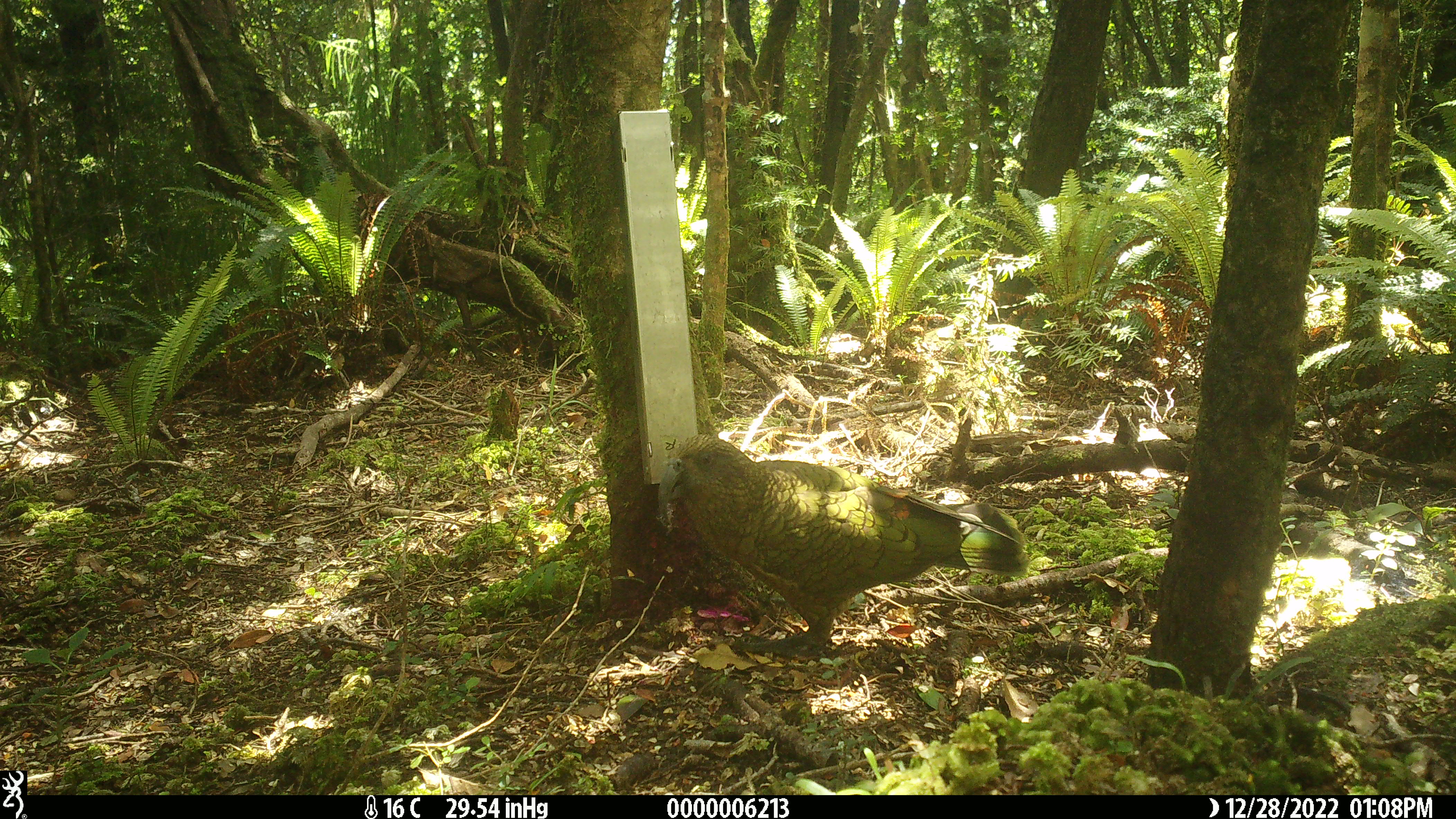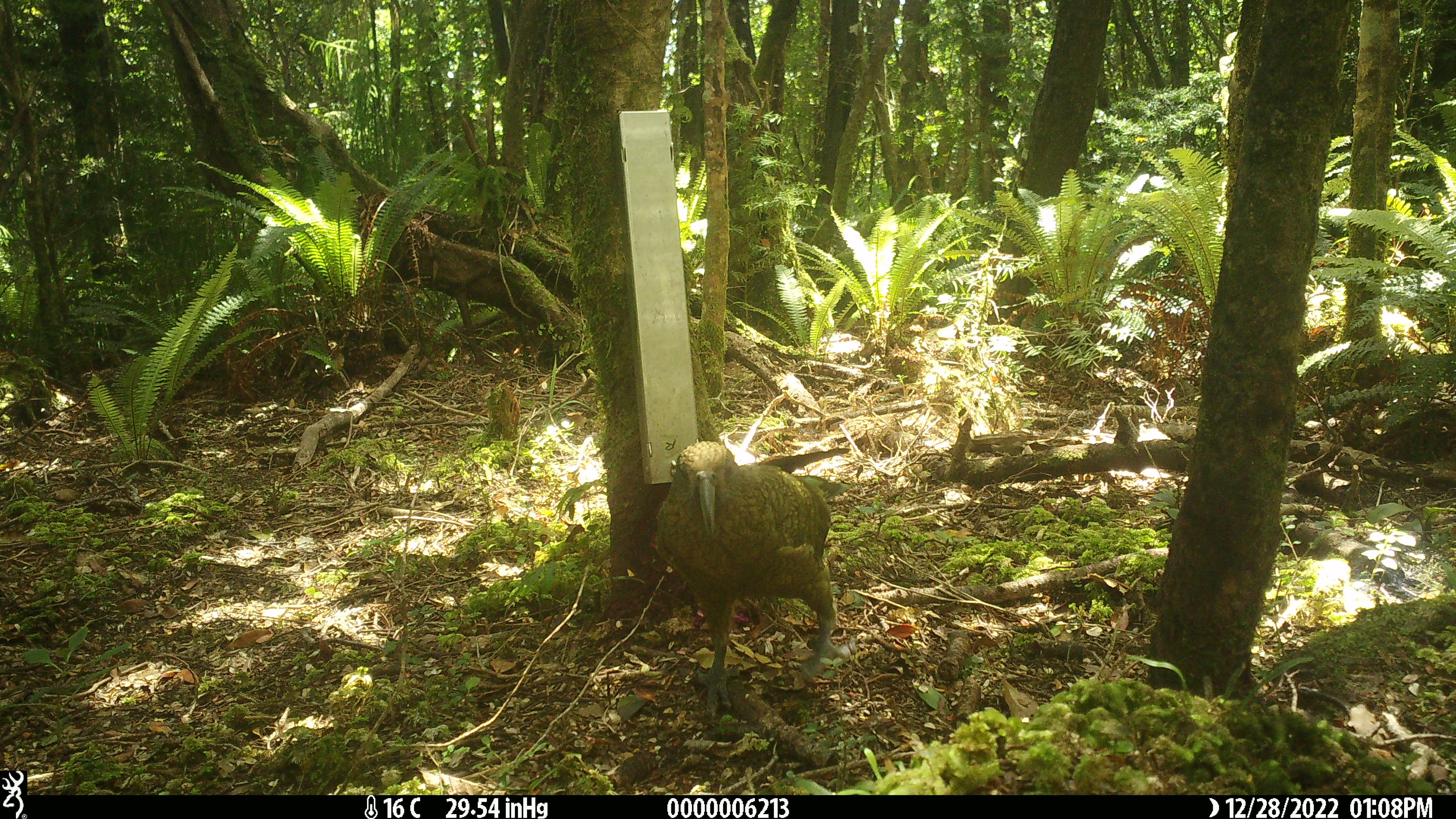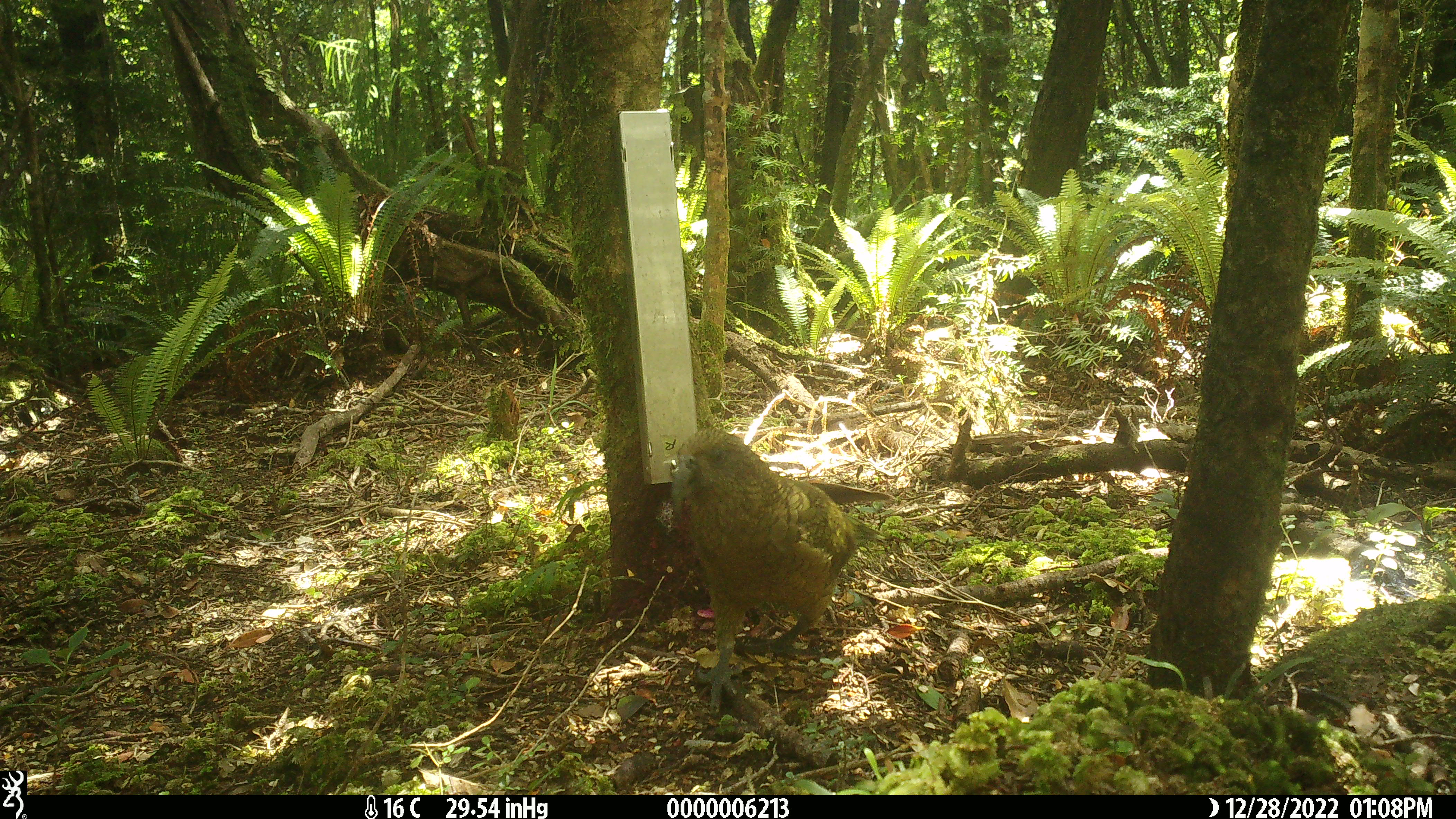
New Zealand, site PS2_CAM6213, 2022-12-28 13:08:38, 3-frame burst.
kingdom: Animalia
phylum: Chordata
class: Aves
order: Psittaciformes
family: Strigopidae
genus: Nestor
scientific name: Nestor notabilis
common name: kea